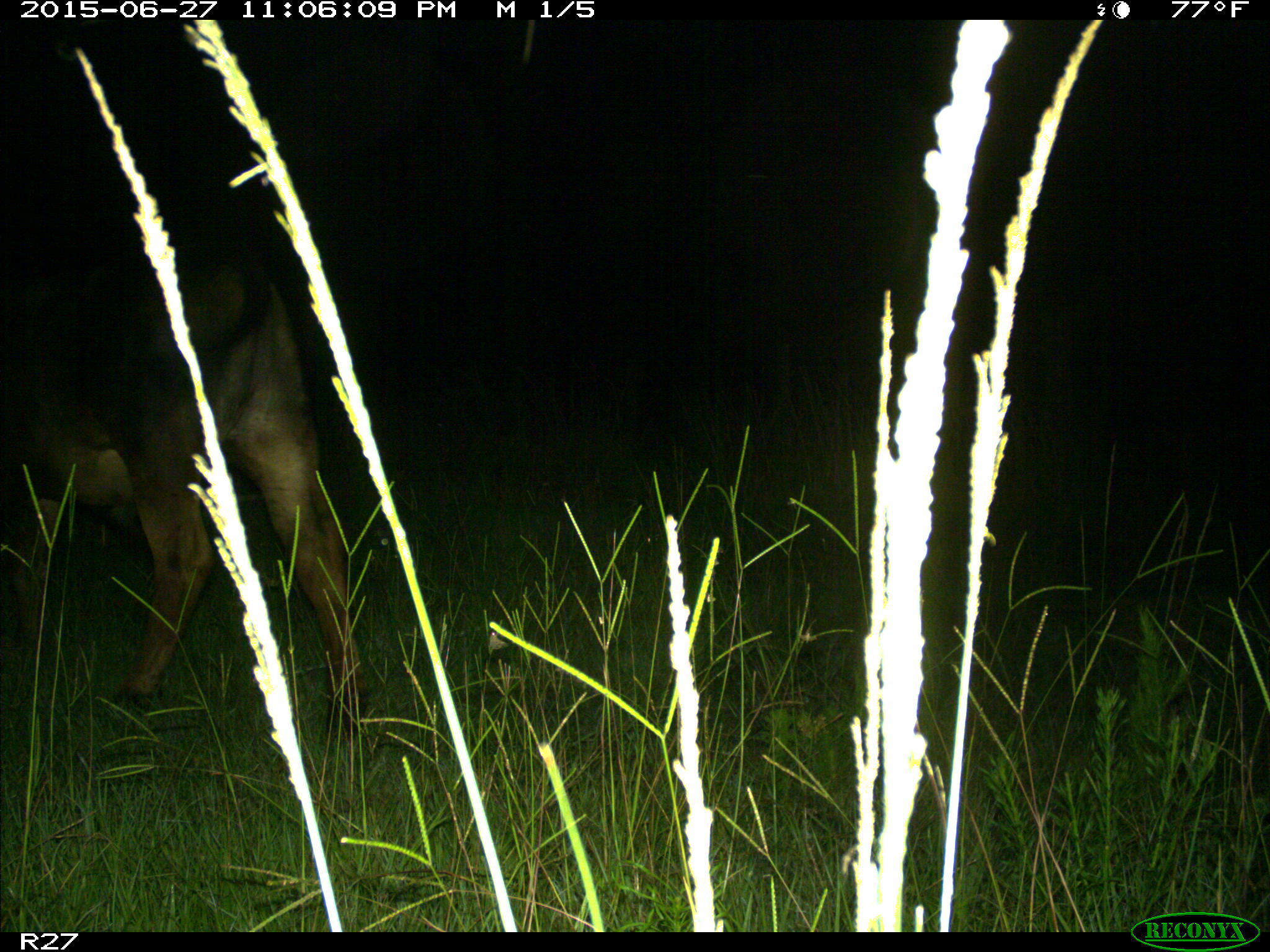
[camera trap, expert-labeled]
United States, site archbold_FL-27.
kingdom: Animalia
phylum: Chordata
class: Mammalia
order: Artiodactyla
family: Bovidae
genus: Bos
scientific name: Bos taurus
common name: domestic cow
Bos taurus (domestic cow).